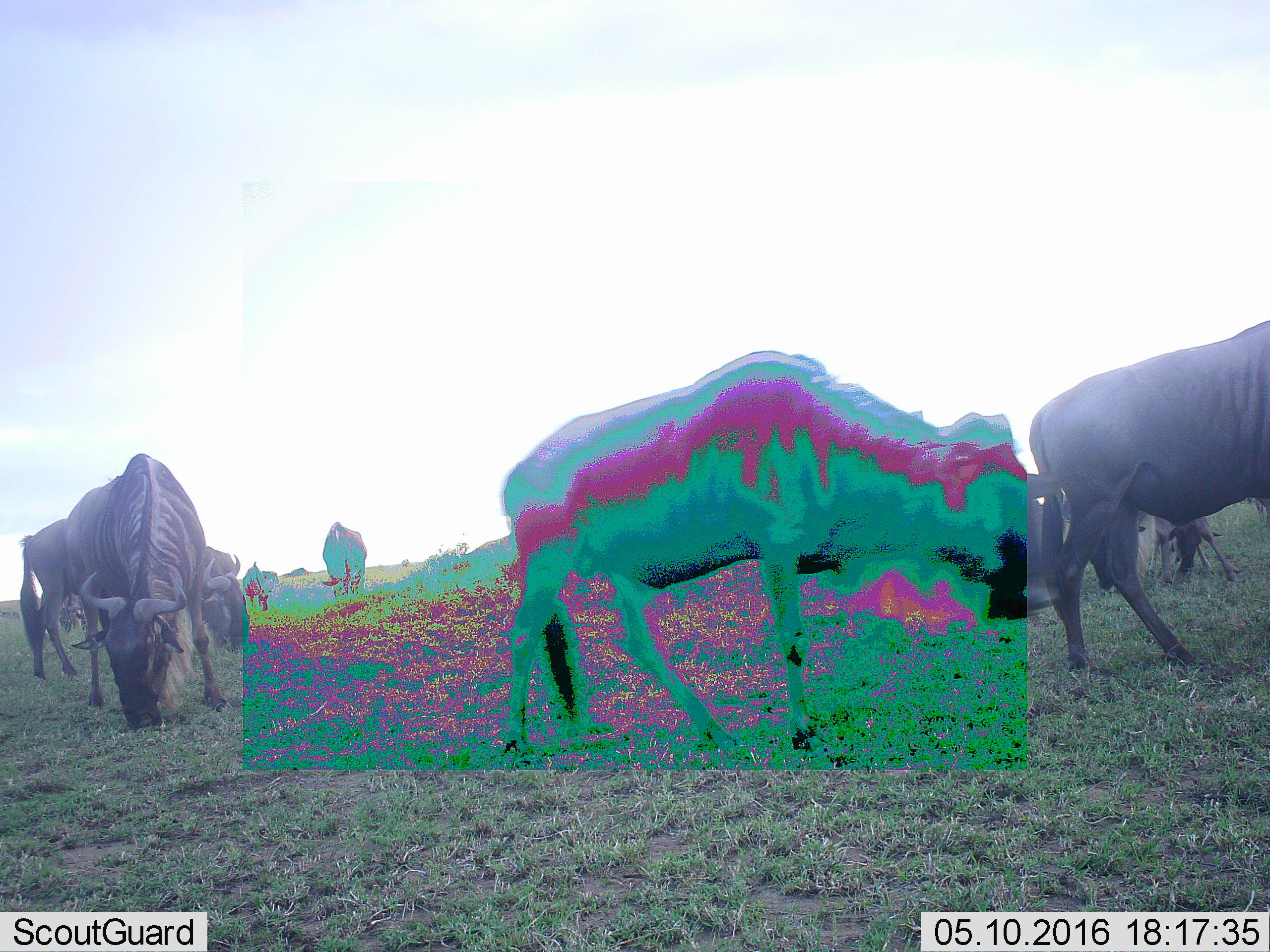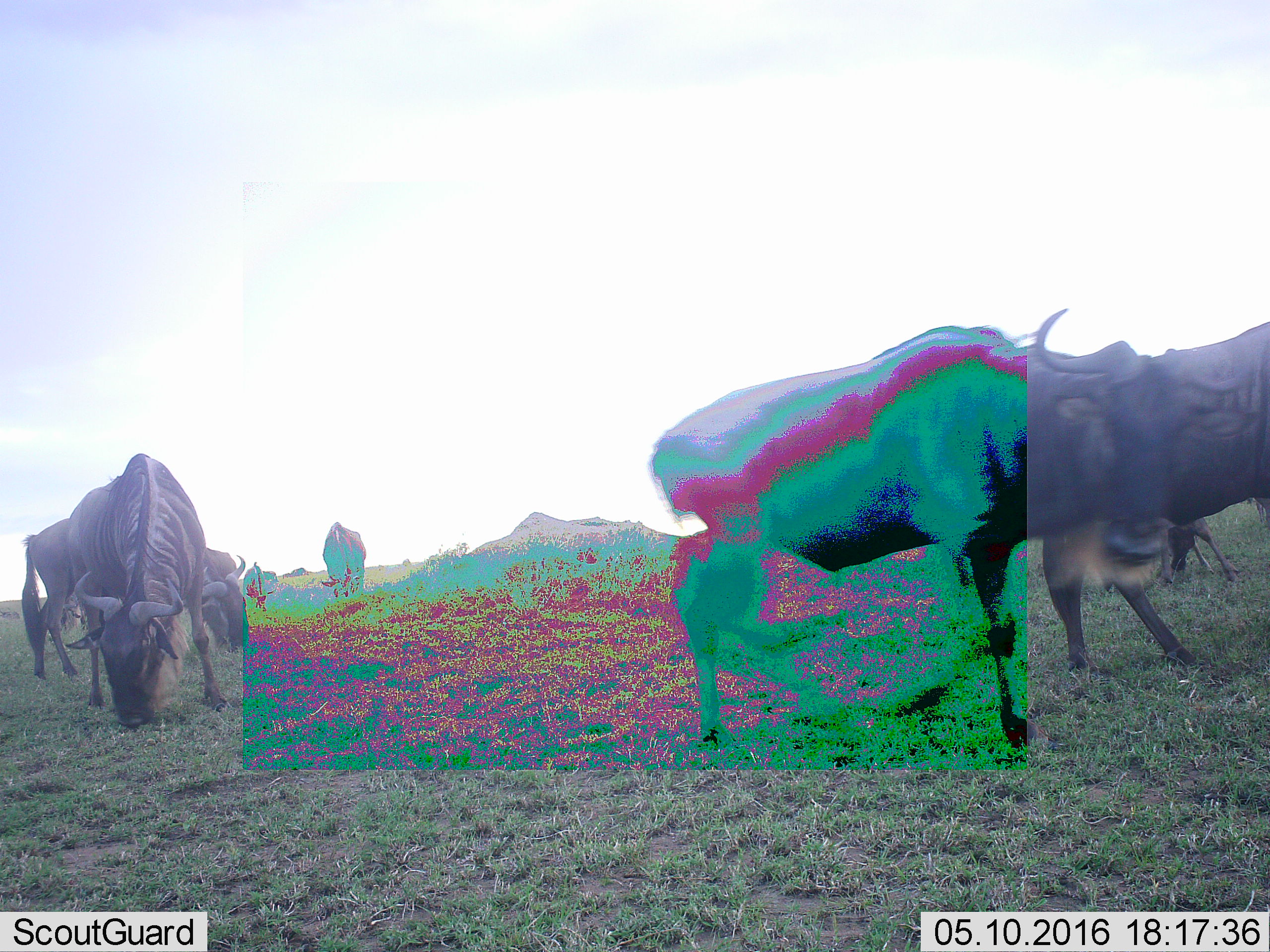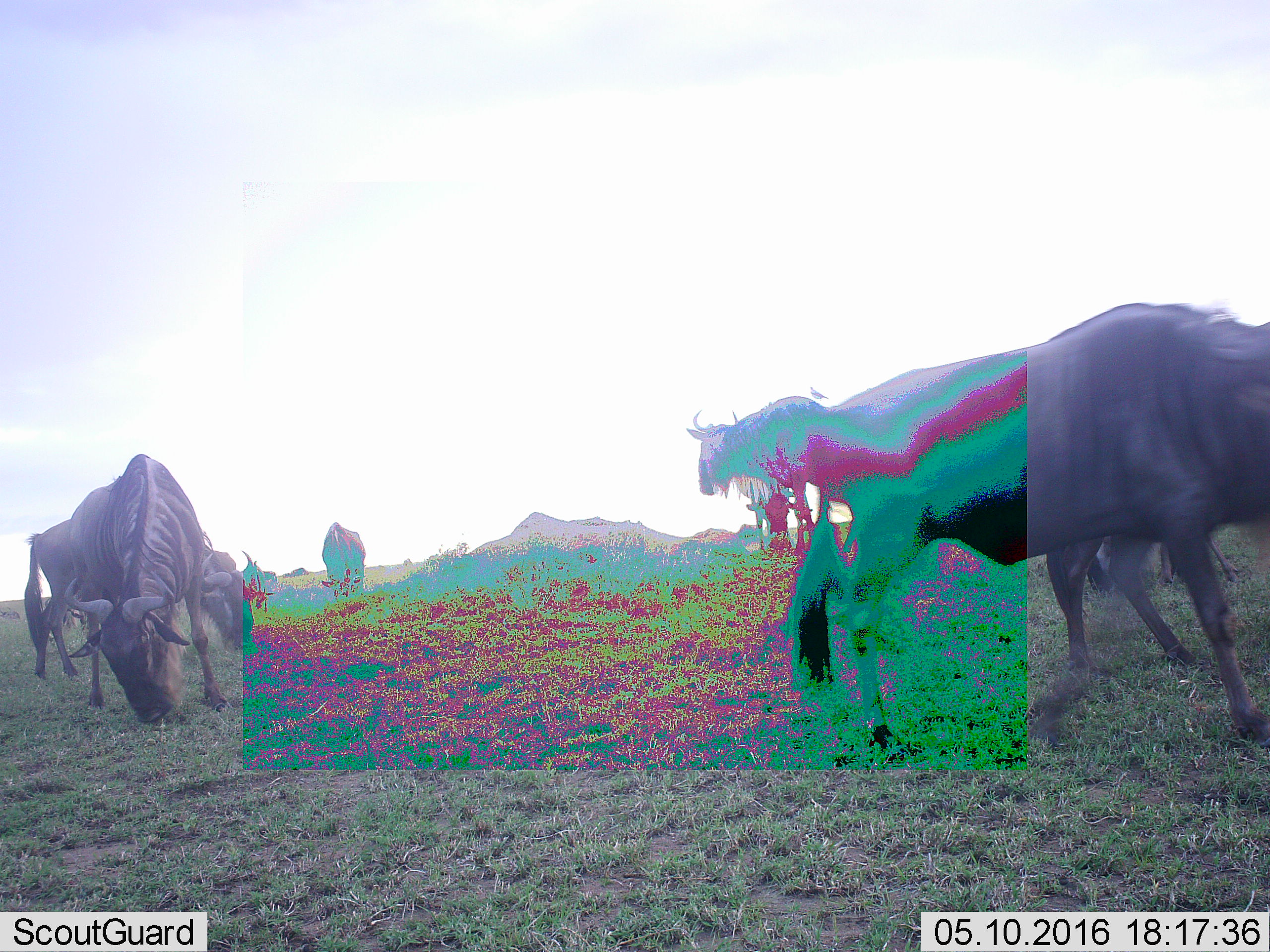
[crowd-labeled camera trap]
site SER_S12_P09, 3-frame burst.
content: unidentified animal